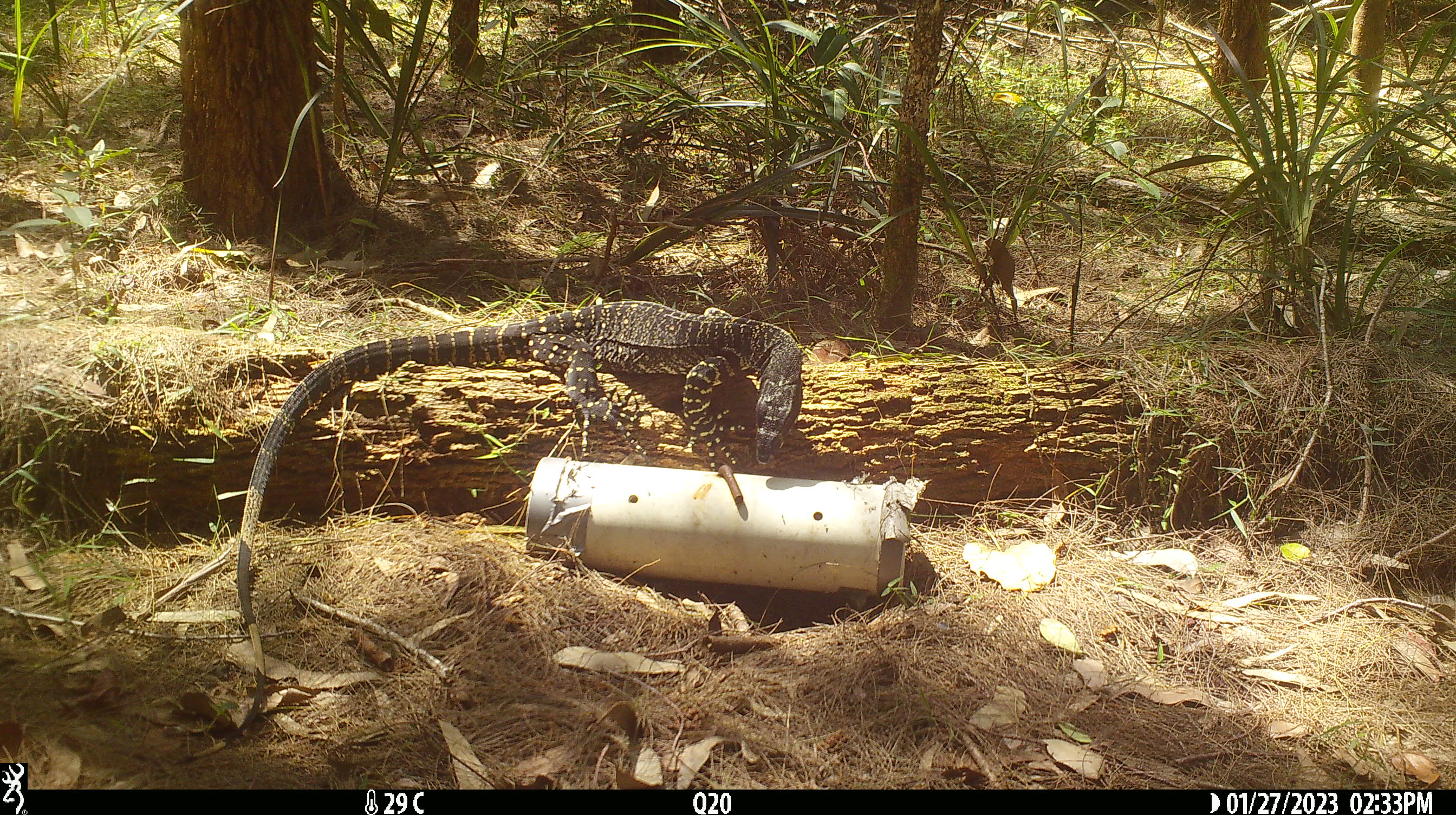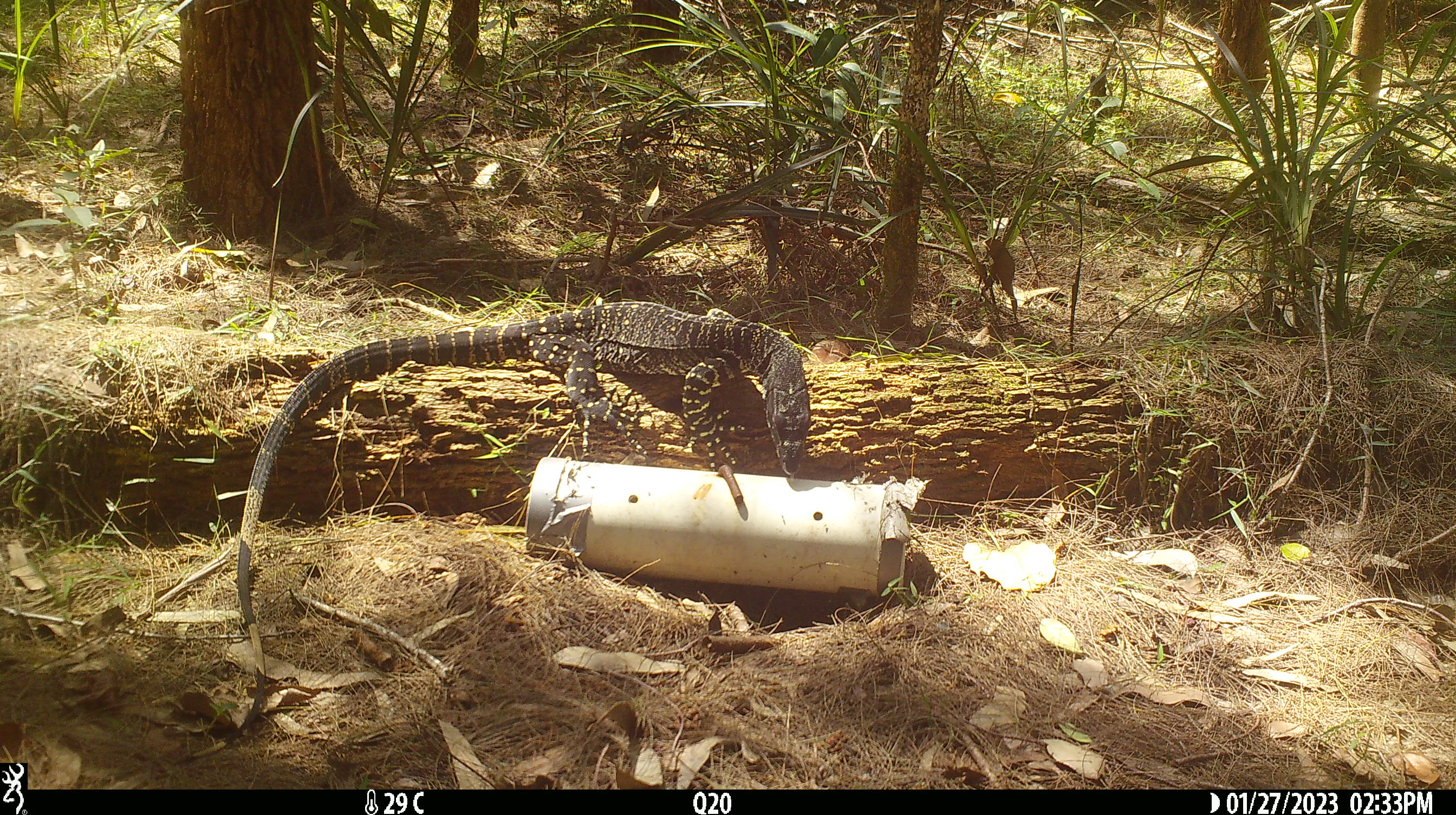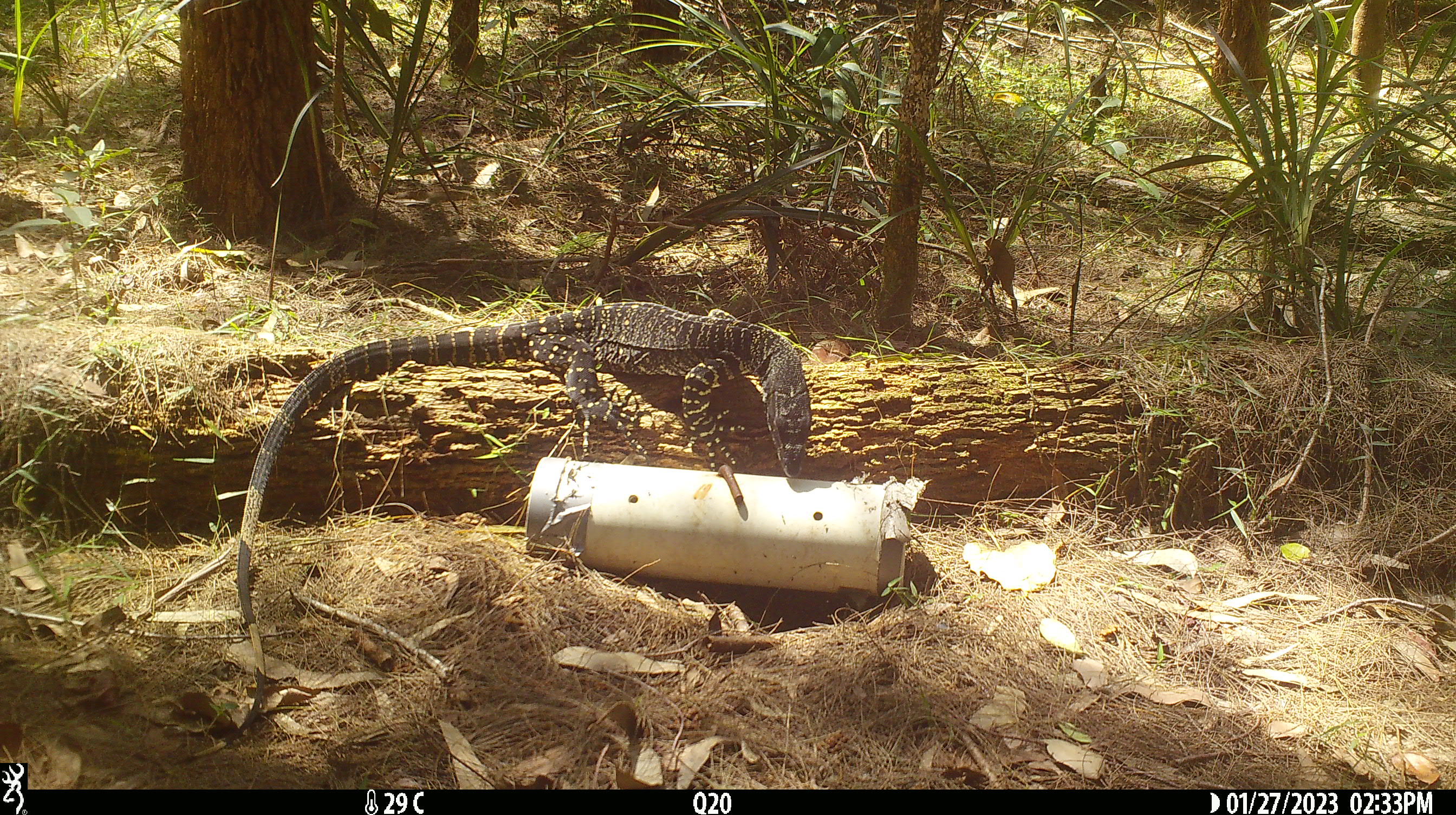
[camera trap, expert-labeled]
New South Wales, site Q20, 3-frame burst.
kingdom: Animalia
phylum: Chordata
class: Reptilia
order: Squamata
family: Varanidae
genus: Varanus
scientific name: Varanus varius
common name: lace monitor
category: goanna